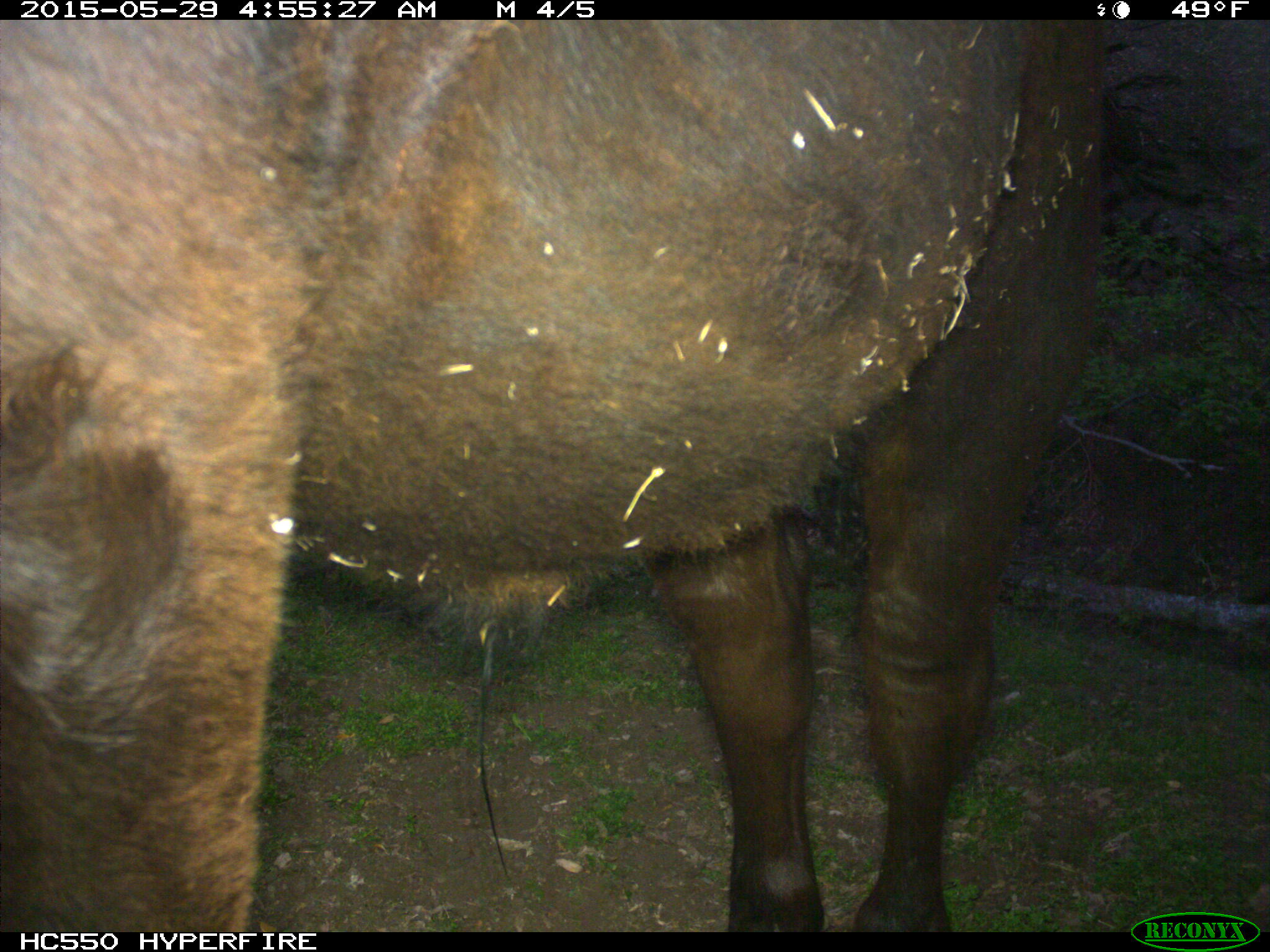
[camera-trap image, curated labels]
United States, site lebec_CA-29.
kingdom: Animalia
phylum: Chordata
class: Mammalia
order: Artiodactyla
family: Bovidae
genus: Bos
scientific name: Bos taurus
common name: domestic cow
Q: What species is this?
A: Bos taurus (domestic cow).